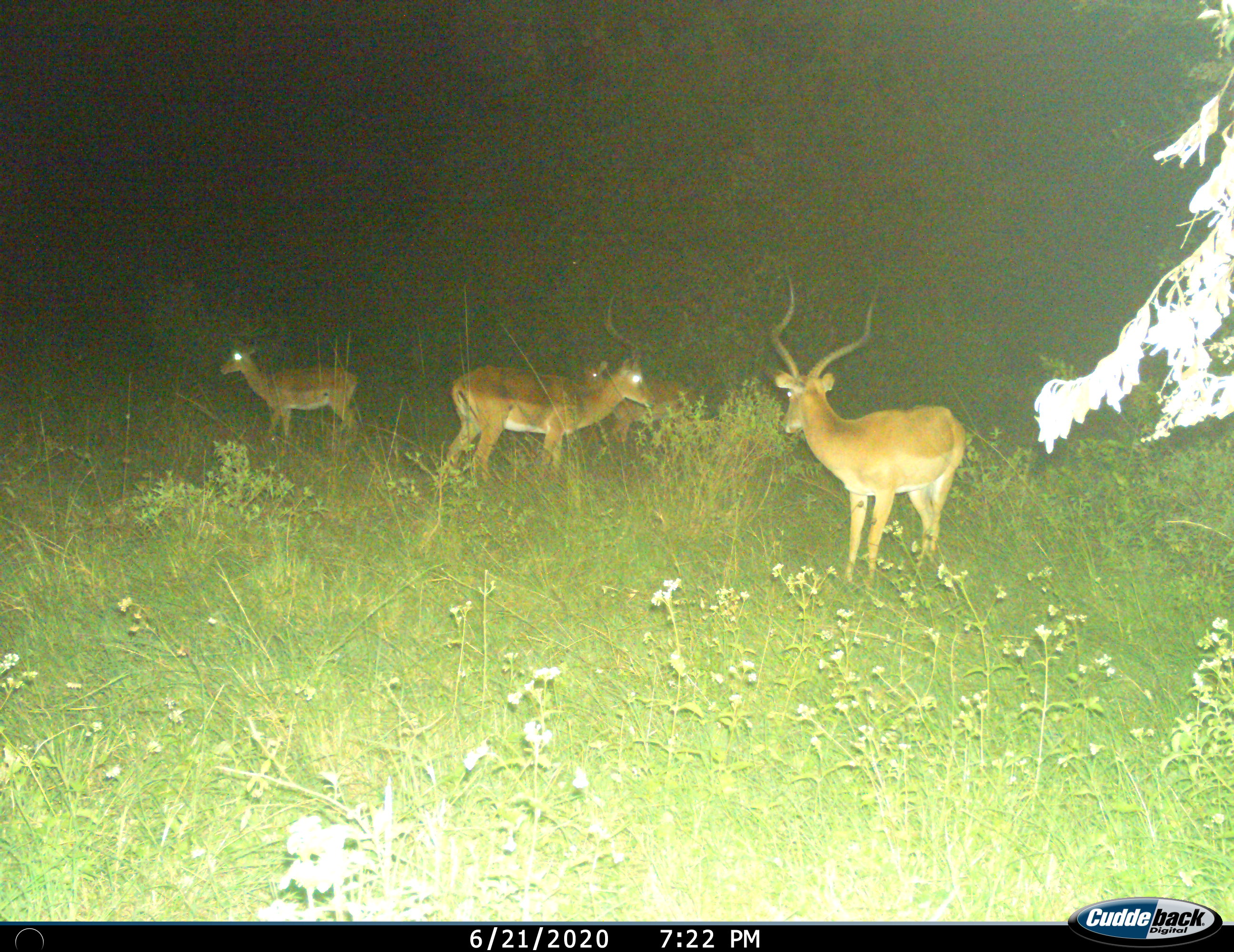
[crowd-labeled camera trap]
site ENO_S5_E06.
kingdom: Animalia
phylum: Chordata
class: Mammalia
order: Artiodactyla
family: Bovidae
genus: Aepyceros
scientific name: Aepyceros melampus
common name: impala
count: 4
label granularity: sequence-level